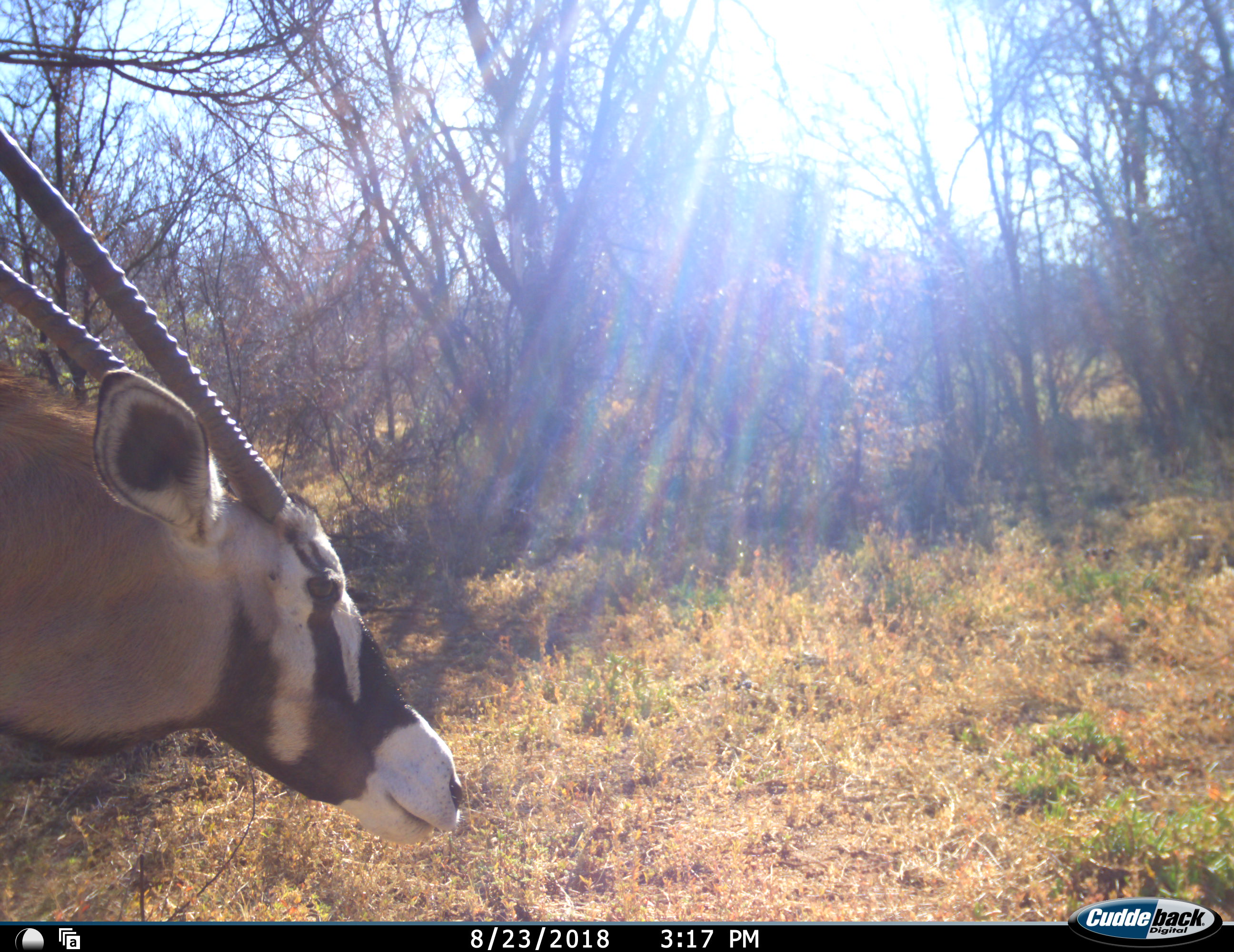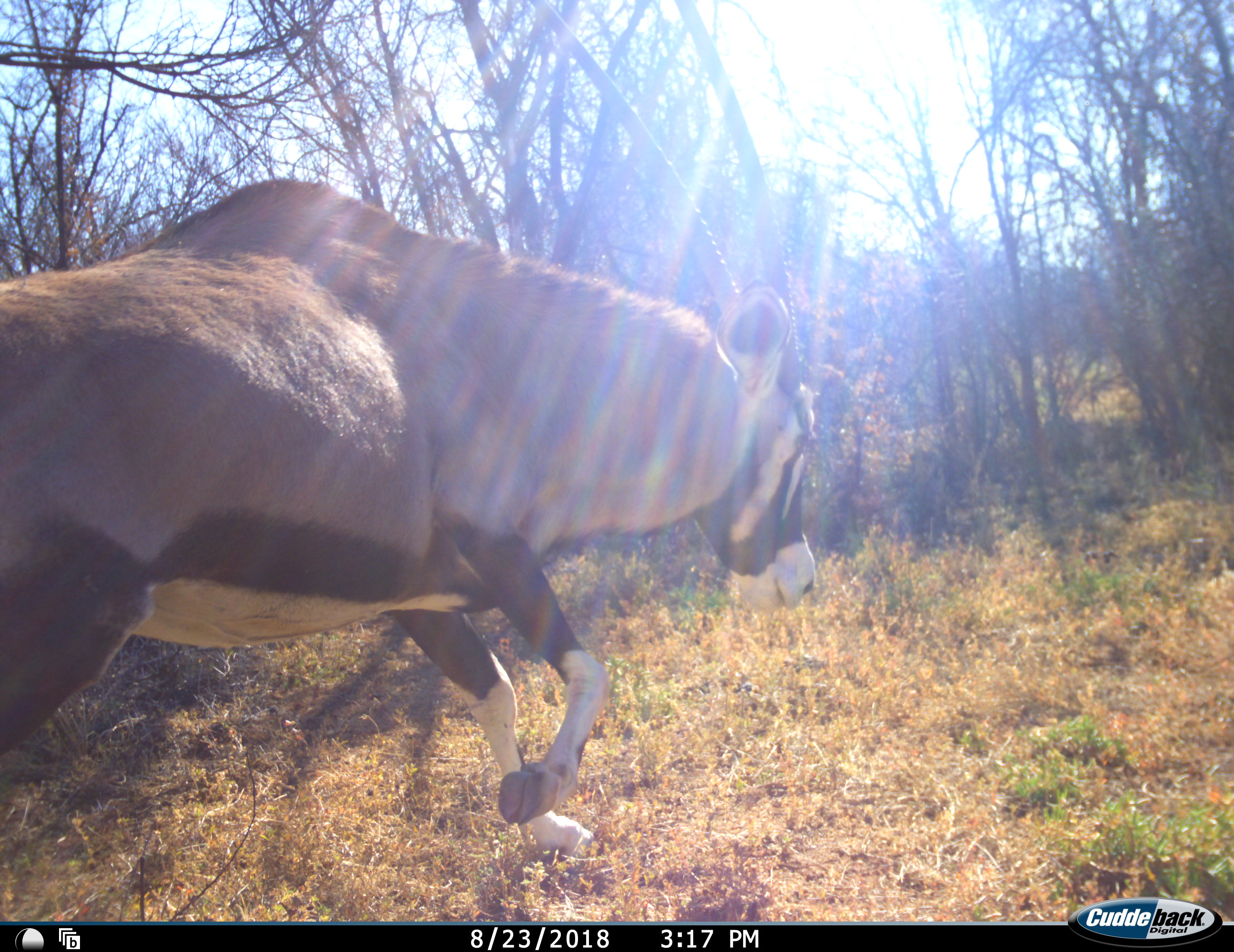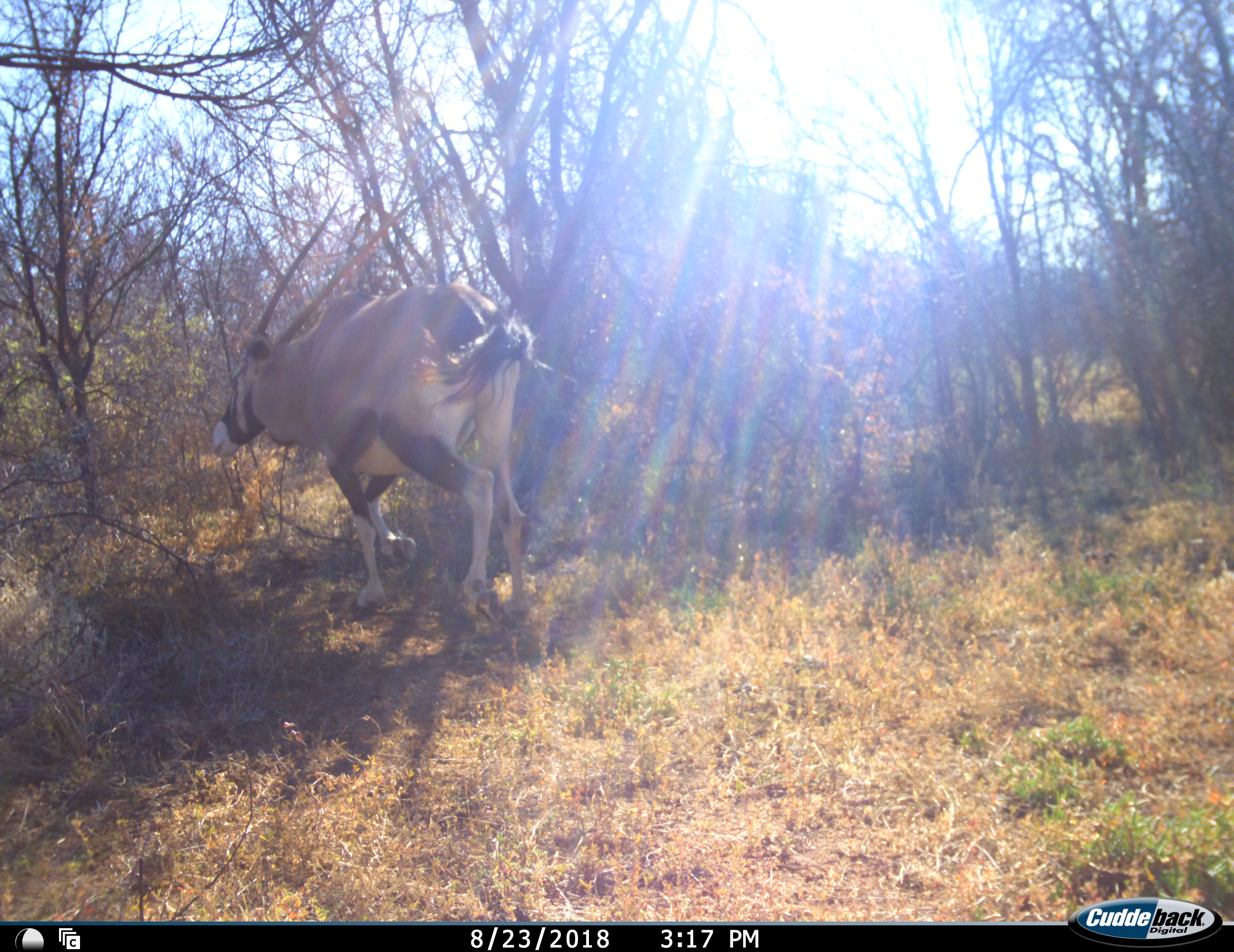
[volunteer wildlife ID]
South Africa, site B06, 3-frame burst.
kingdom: Animalia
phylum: Chordata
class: Mammalia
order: Artiodactyla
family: Bovidae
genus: Oryx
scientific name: Oryx gazella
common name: gemsbok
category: gemsbokoryx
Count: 1.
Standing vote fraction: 0%.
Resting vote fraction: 0%.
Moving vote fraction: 100%.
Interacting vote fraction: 0%.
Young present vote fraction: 0%.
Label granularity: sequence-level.